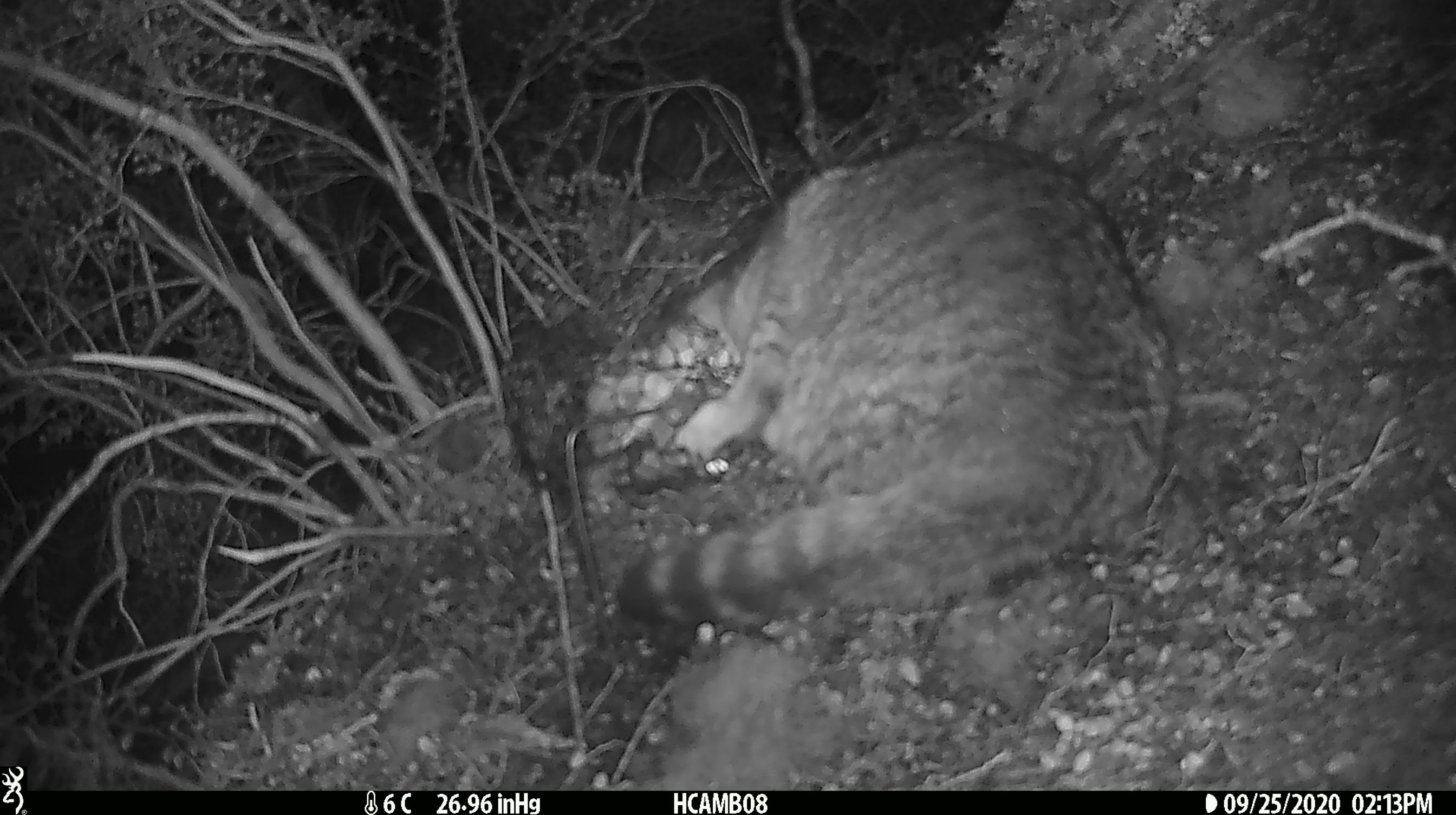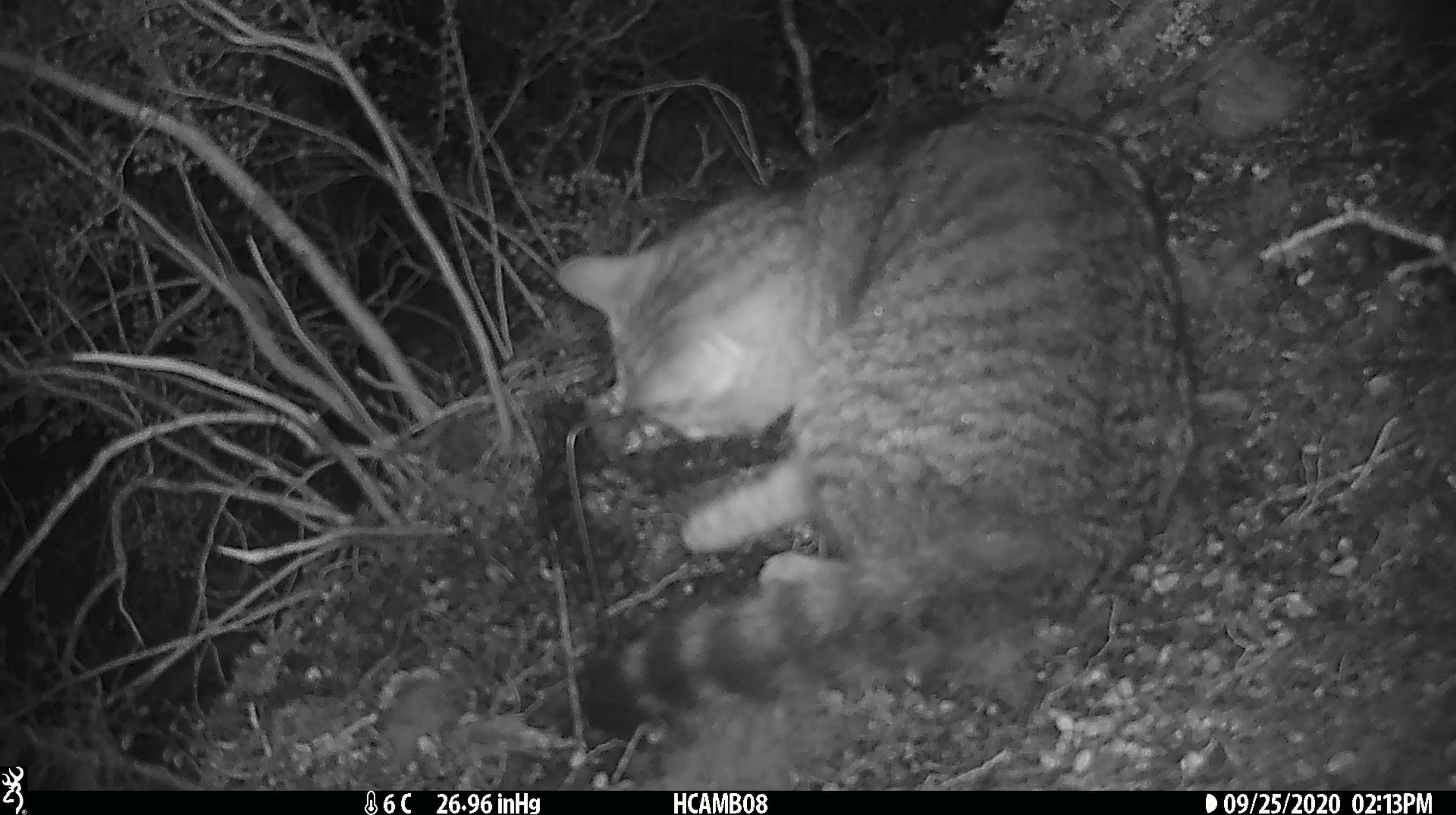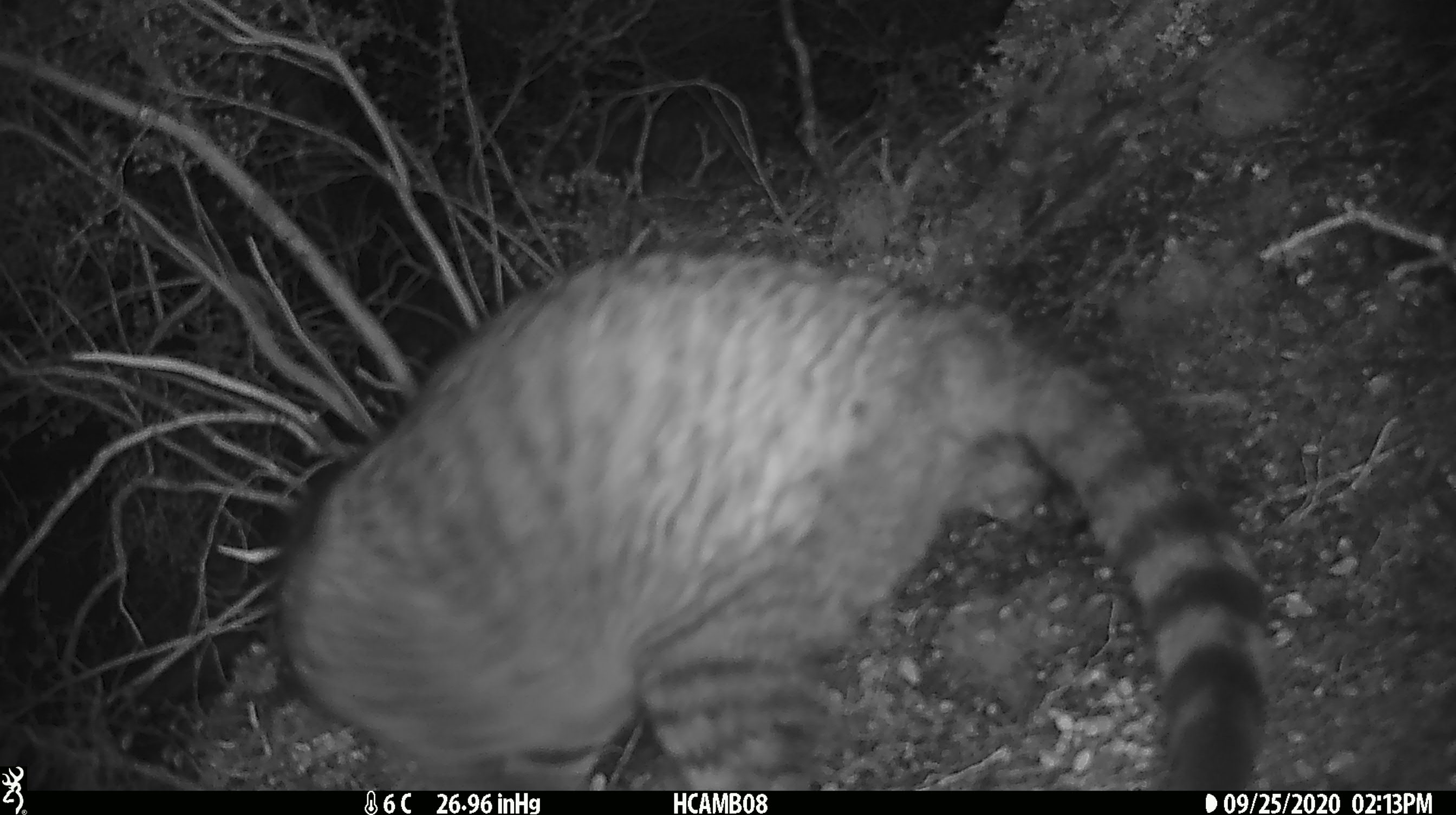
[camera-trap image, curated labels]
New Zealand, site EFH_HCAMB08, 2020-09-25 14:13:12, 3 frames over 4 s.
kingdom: Animalia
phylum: Chordata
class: Mammalia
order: Carnivora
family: Felidae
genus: Felis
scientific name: Felis catus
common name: domestic cat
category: cat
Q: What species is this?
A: Cat (domestic cat) (Felis catus).